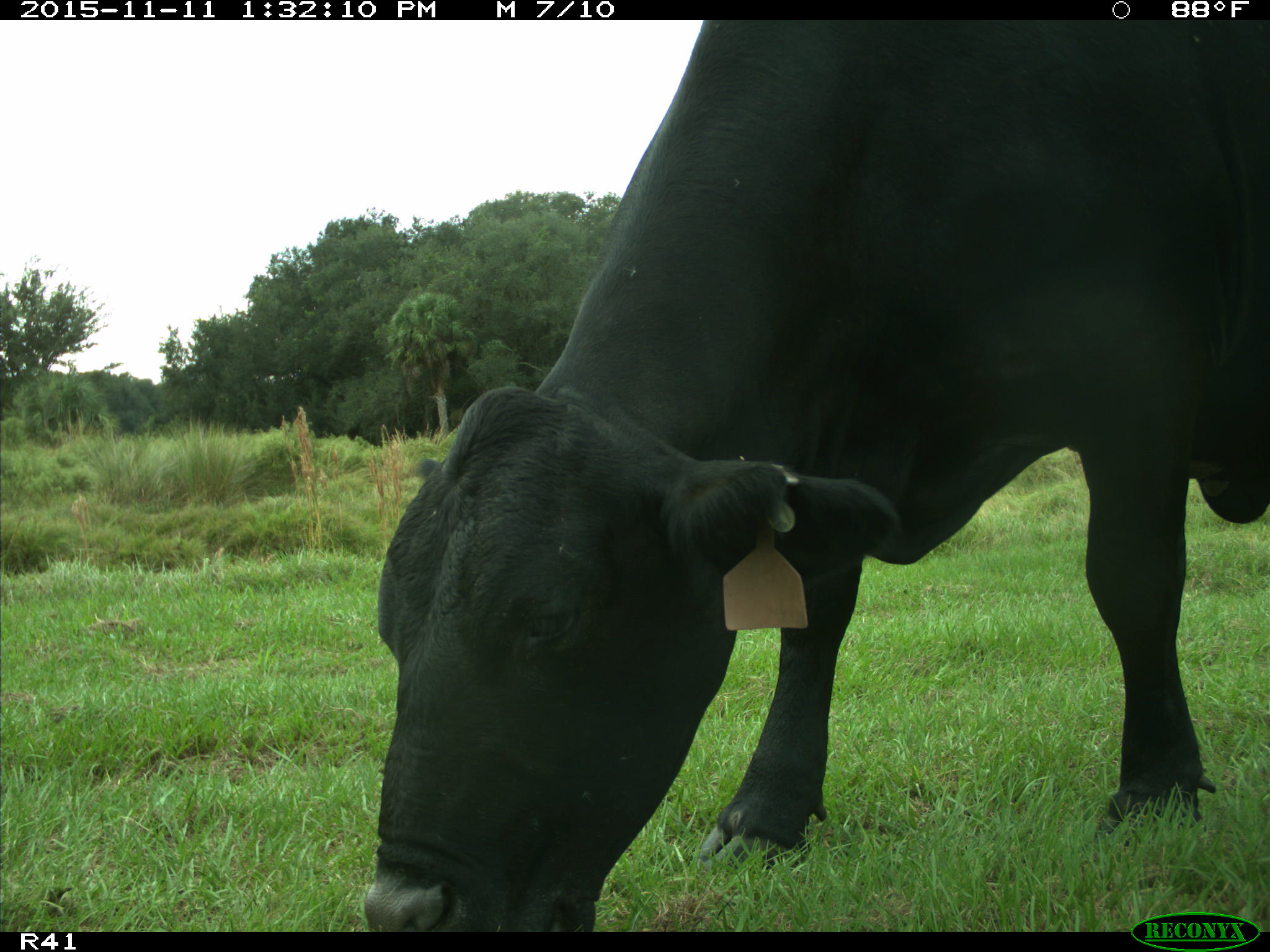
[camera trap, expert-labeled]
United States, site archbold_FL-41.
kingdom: Animalia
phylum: Chordata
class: Mammalia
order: Artiodactyla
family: Bovidae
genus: Bos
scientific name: Bos taurus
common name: domestic cow